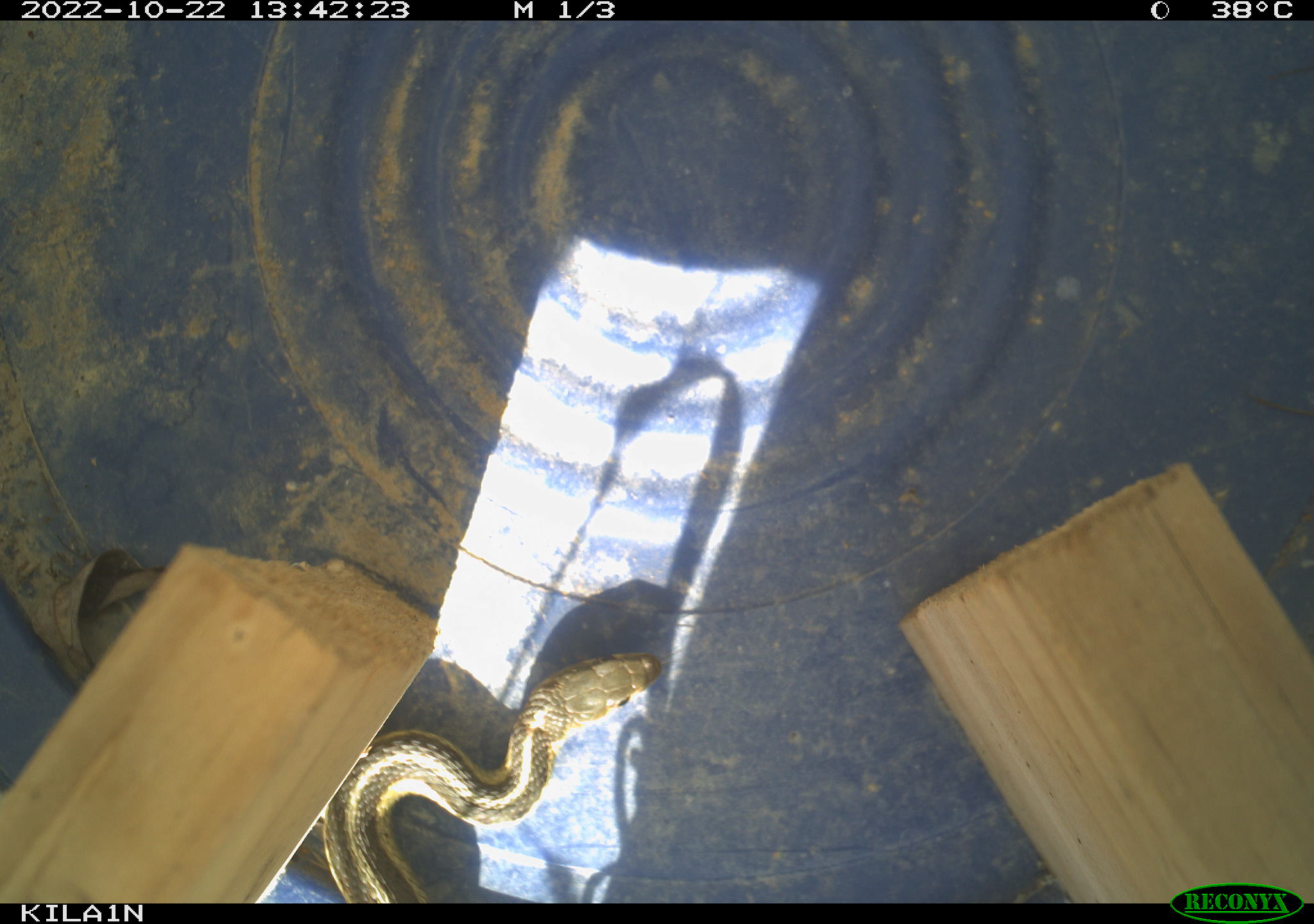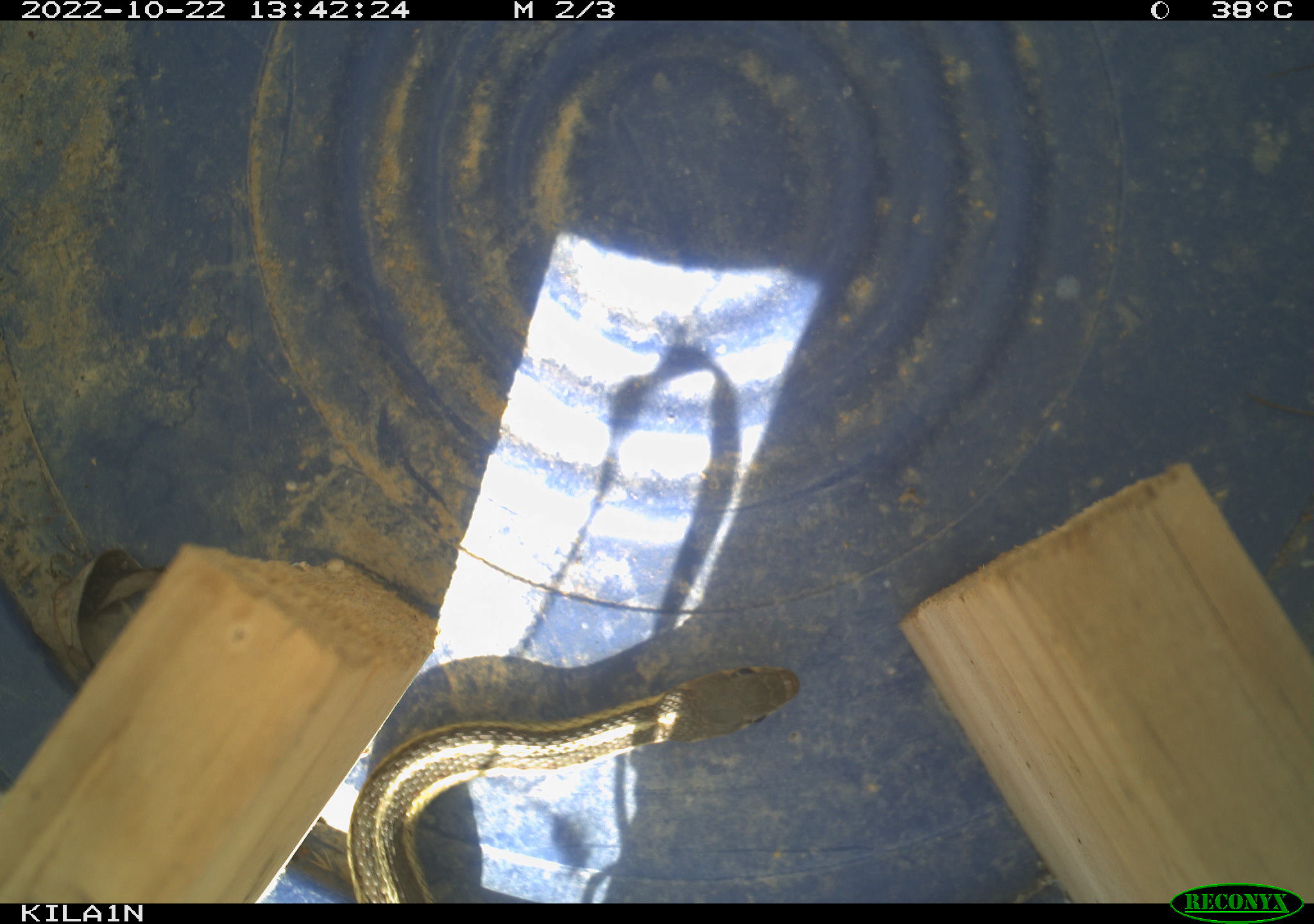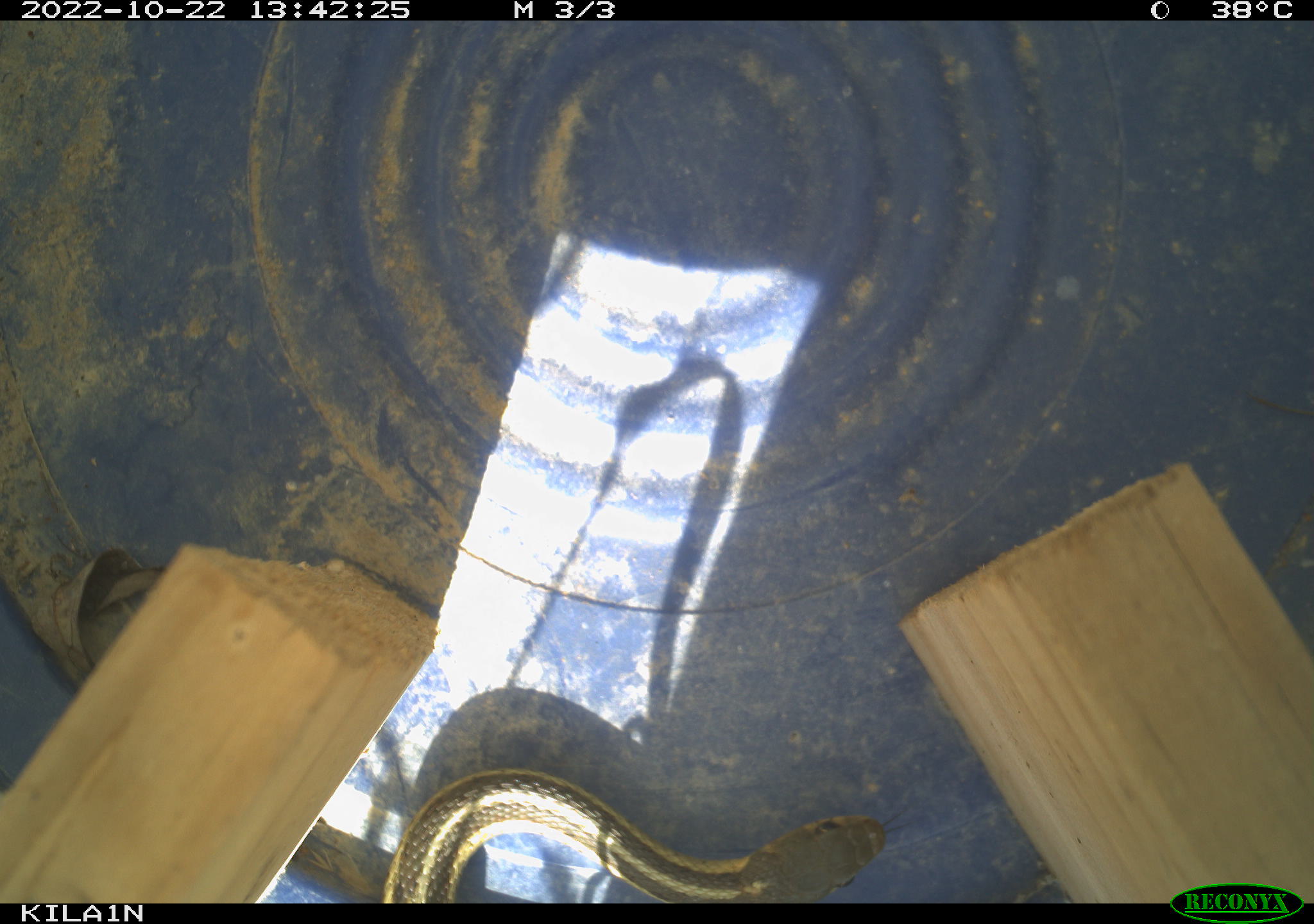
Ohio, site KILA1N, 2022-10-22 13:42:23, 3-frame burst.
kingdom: Animalia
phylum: Chordata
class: Reptilia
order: Squamata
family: Colubridae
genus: Thamnophis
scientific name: Thamnophis sirtalis sirtalis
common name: eastern gartersnake